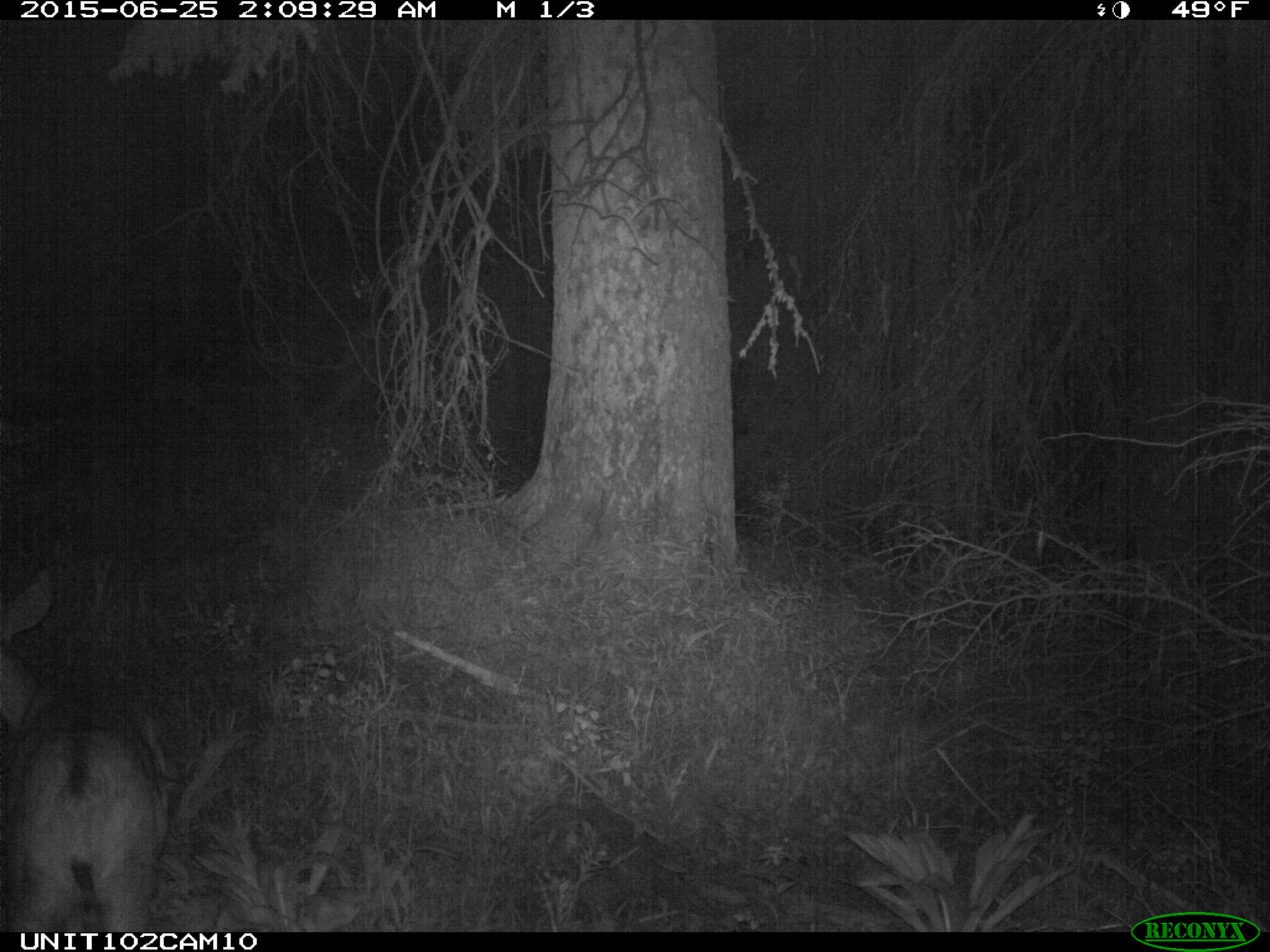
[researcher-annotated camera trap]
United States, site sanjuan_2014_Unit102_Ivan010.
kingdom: Animalia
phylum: Chordata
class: Mammalia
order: Artiodactyla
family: Cervidae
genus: Odocoileus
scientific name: Odocoileus hemionus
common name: mule deer